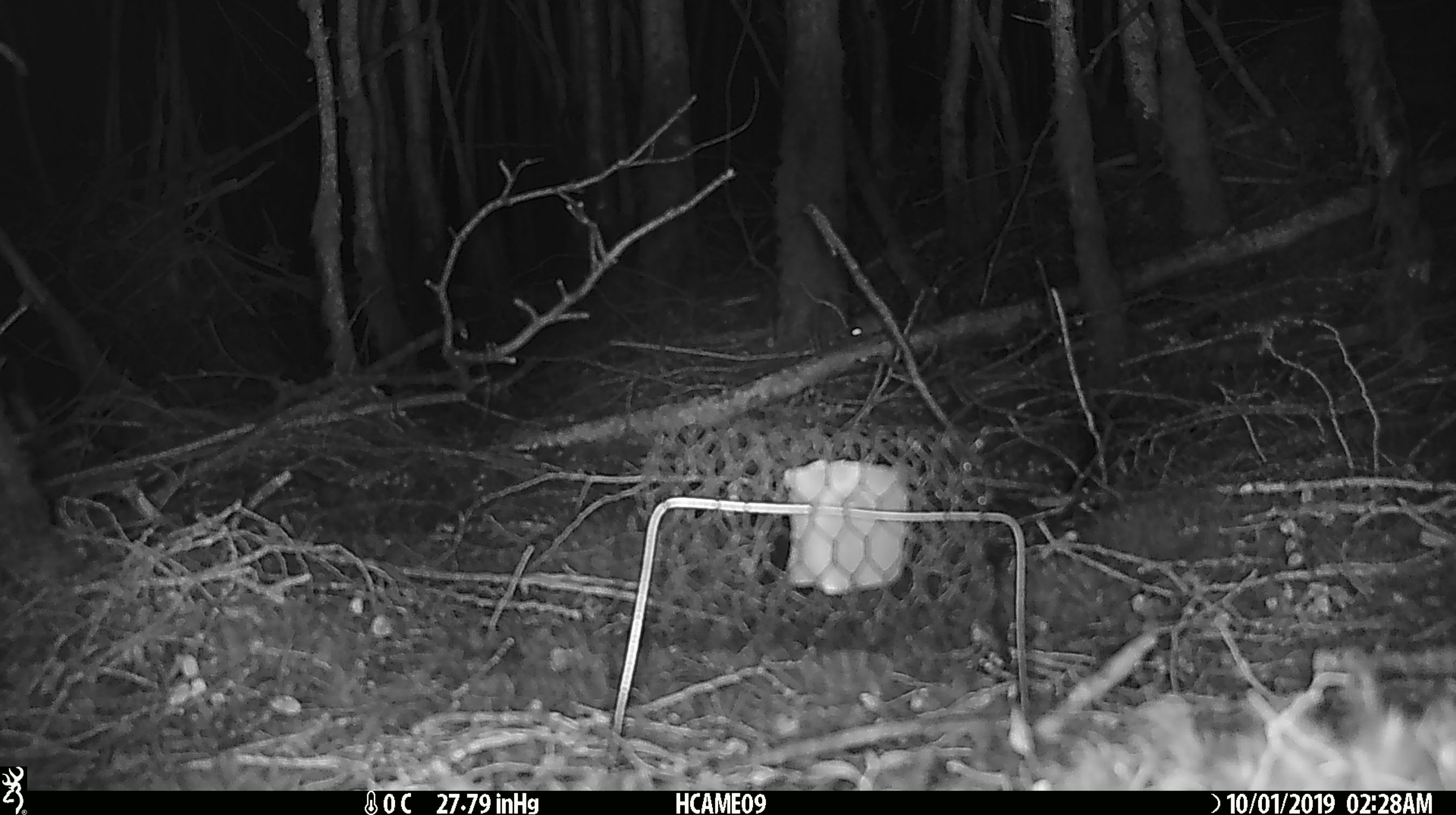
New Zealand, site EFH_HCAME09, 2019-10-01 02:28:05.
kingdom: Animalia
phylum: Chordata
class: Mammalia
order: Rodentia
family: Muridae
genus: Mus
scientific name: Mus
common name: mouse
Mouse (Mus).